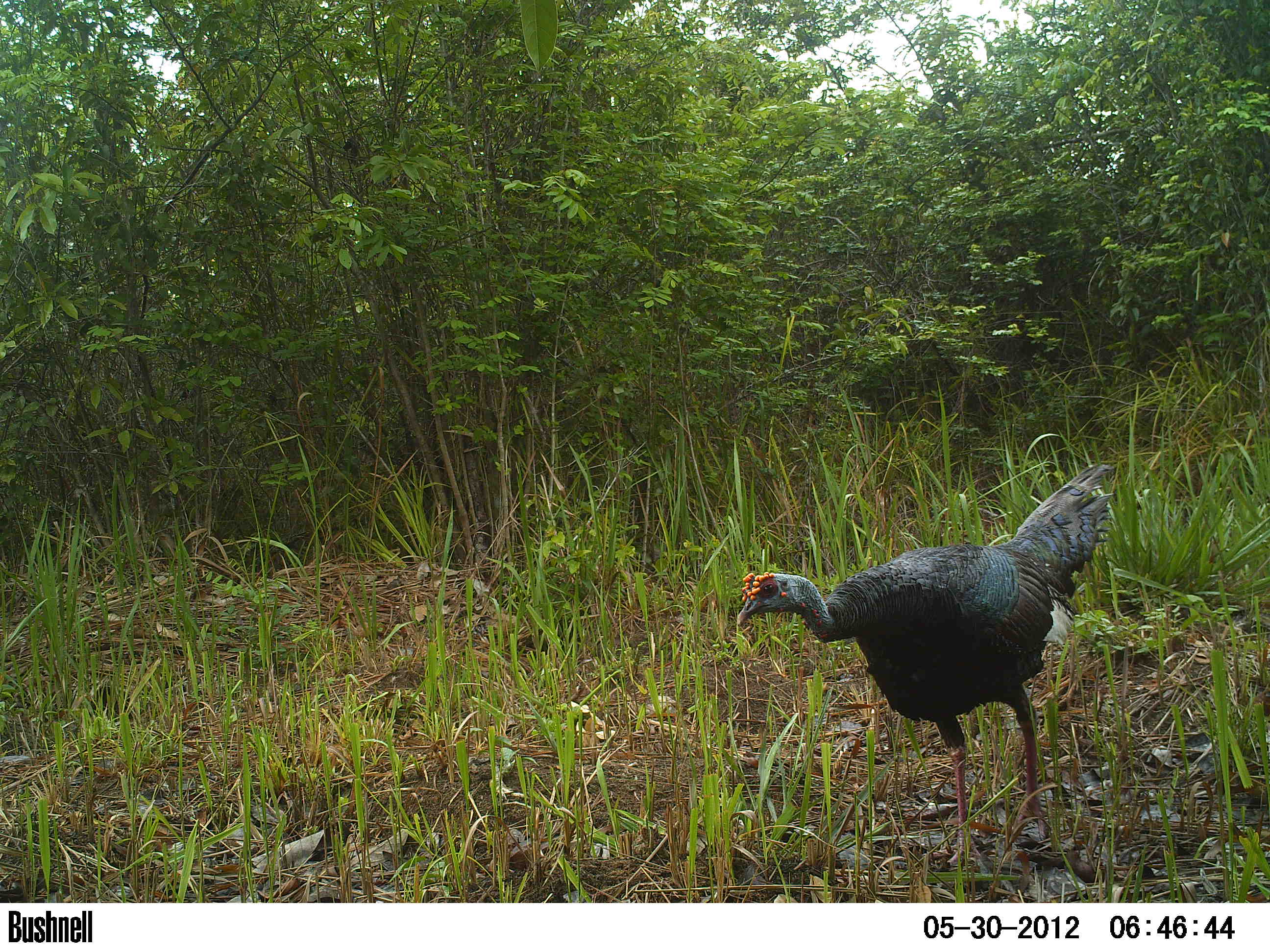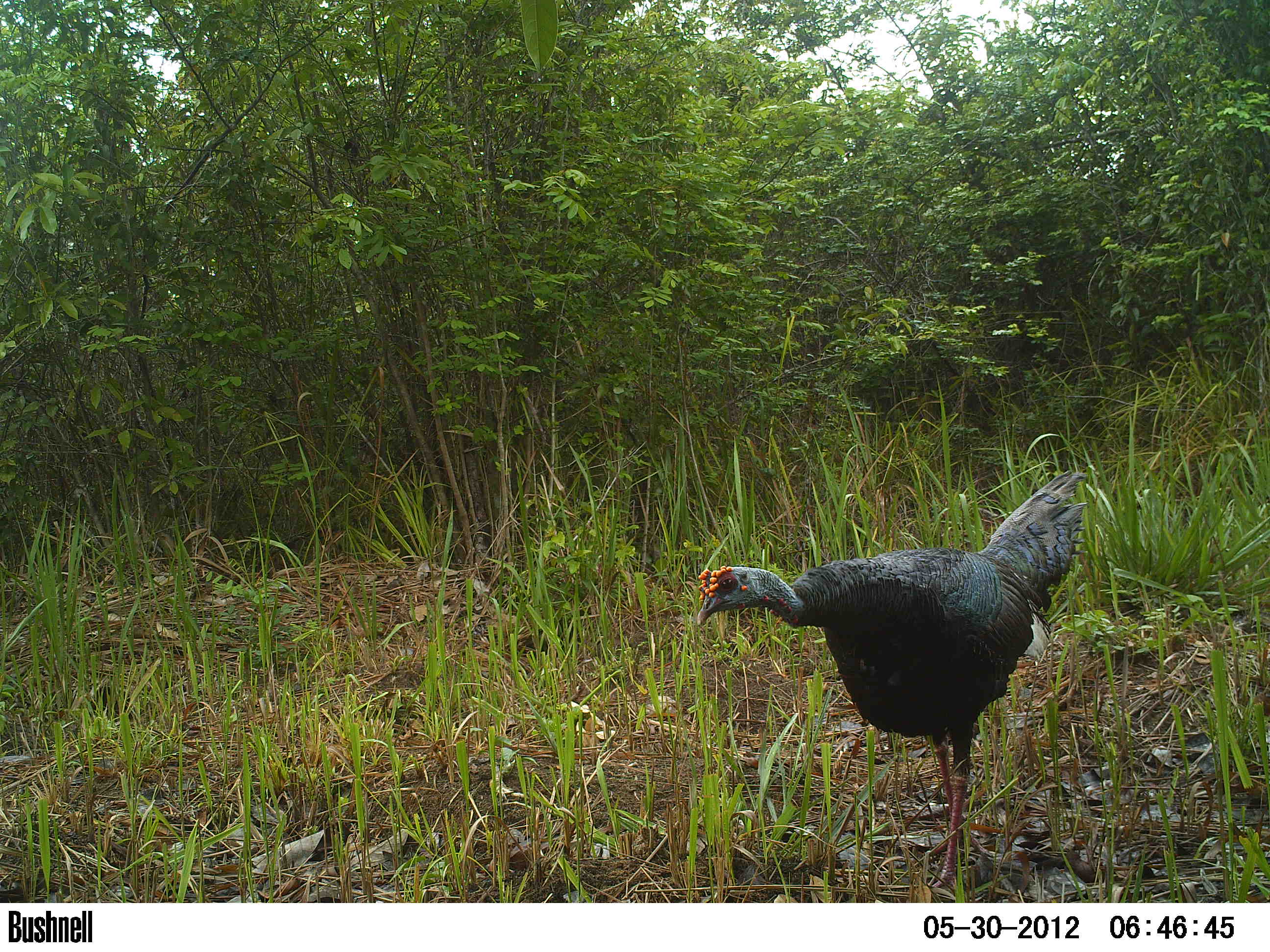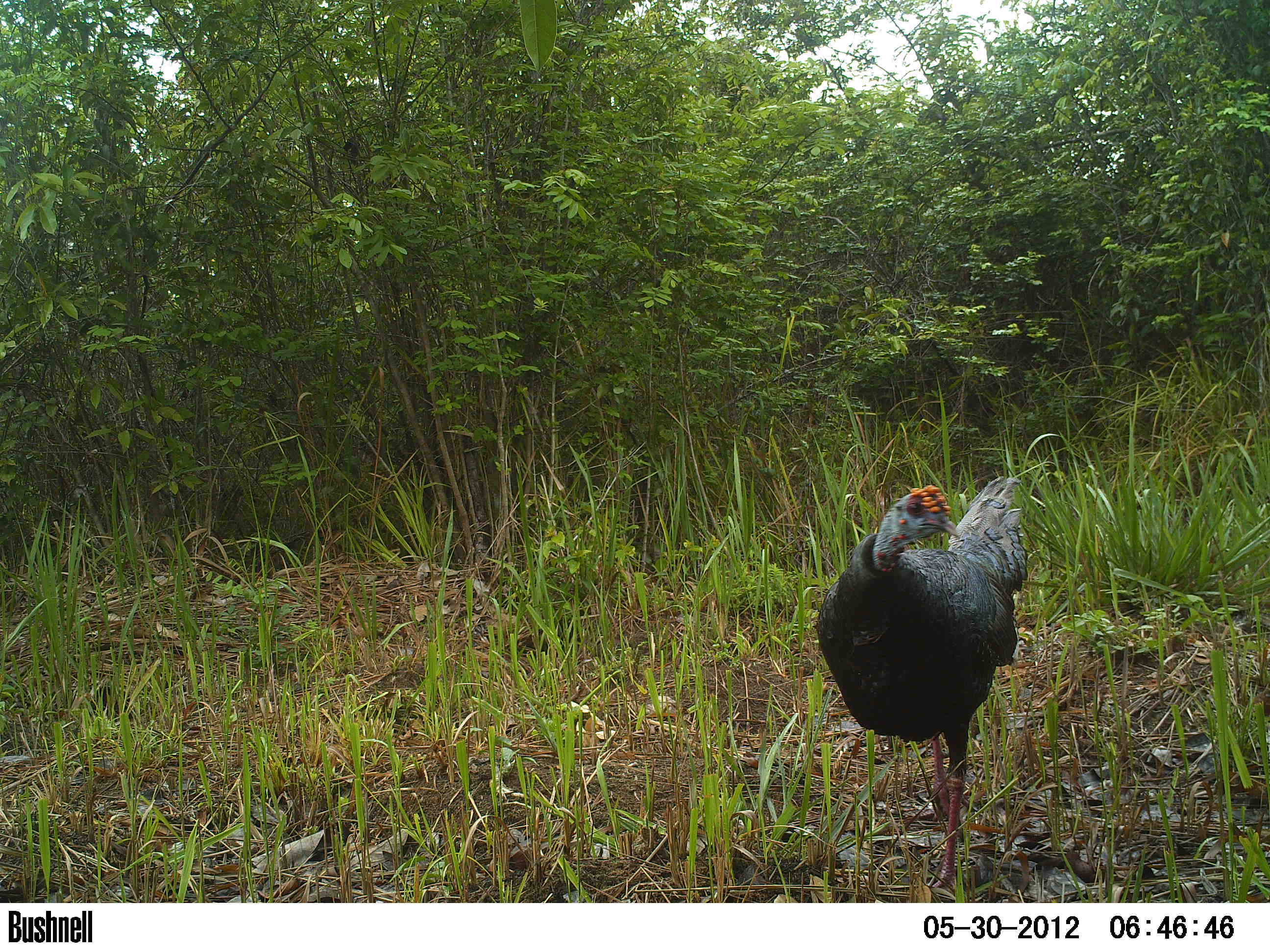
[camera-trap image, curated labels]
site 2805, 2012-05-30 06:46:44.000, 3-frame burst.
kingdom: Animalia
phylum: Chordata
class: Aves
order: Galliformes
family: Phasianidae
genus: Meleagris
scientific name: Meleagris ocellata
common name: ocellated turkey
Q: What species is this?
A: Meleagris ocellata (ocellated turkey).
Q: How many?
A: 1.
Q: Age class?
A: Adult.